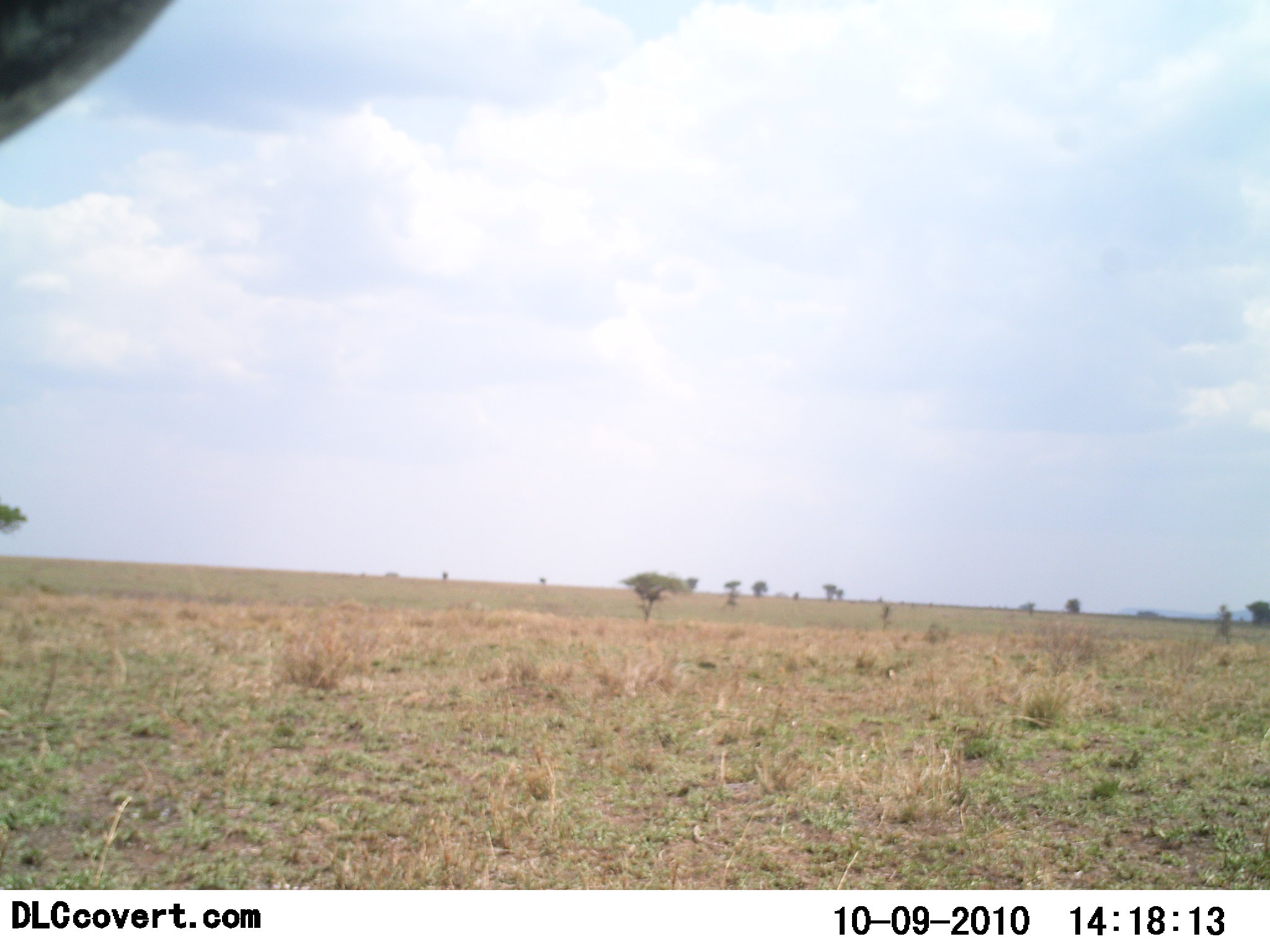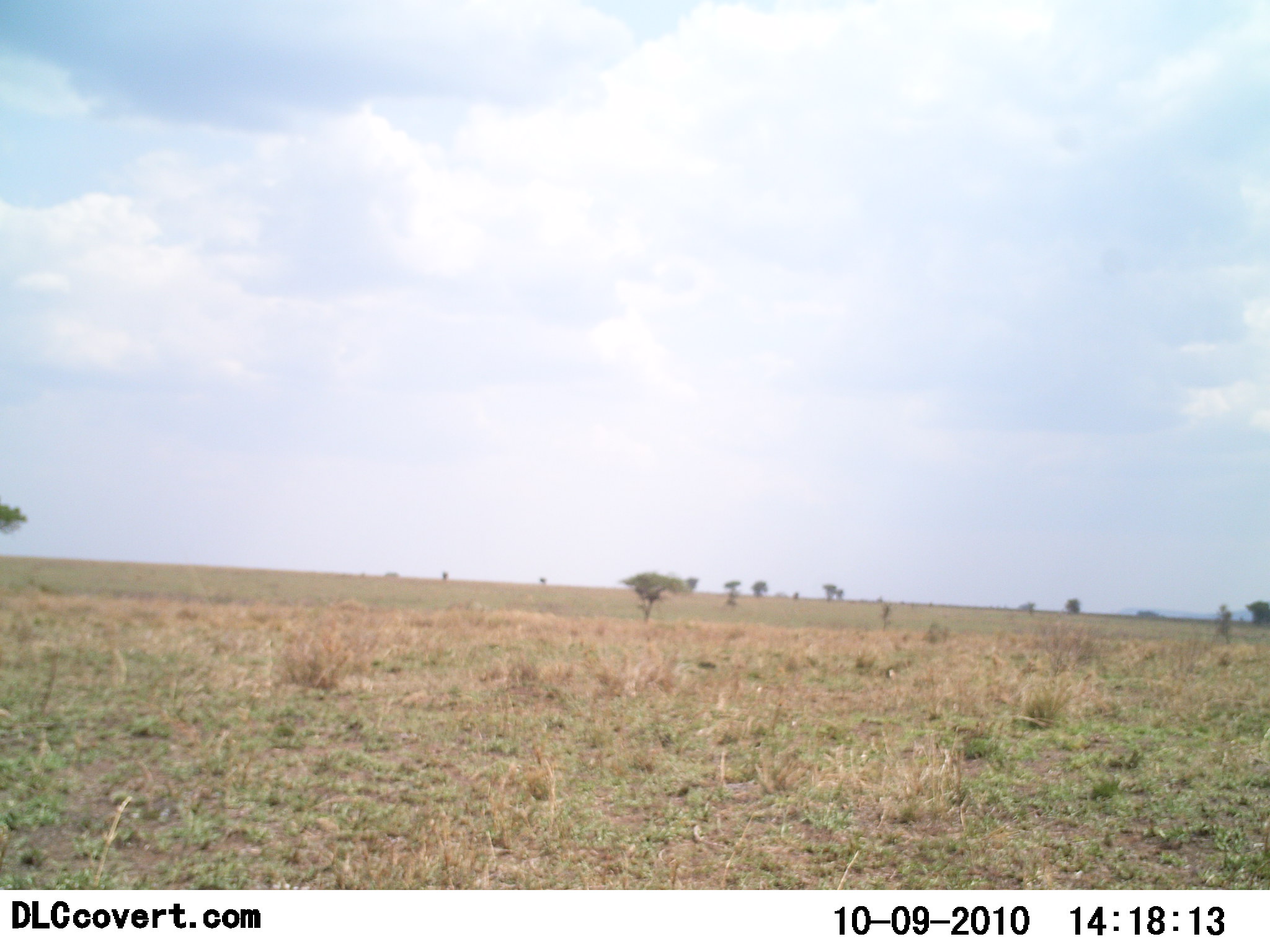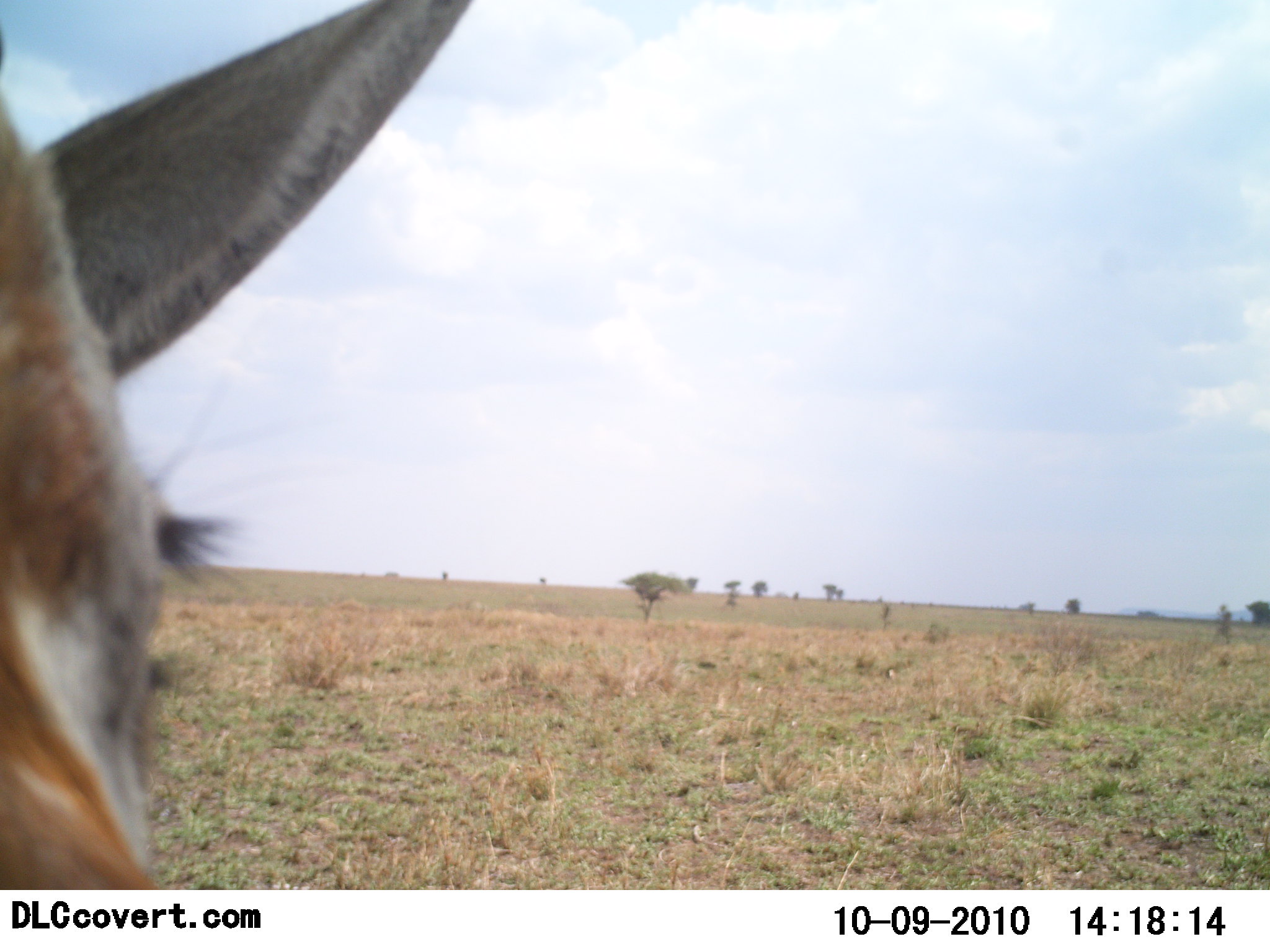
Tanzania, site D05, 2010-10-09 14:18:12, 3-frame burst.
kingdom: Animalia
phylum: Chordata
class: Mammalia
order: Artiodactyla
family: Bovidae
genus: Eudorcas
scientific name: Eudorcas thomsonii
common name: thomson's gazelle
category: gazellethomsons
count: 1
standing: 56%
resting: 0%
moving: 44%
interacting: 0%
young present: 0%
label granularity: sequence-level